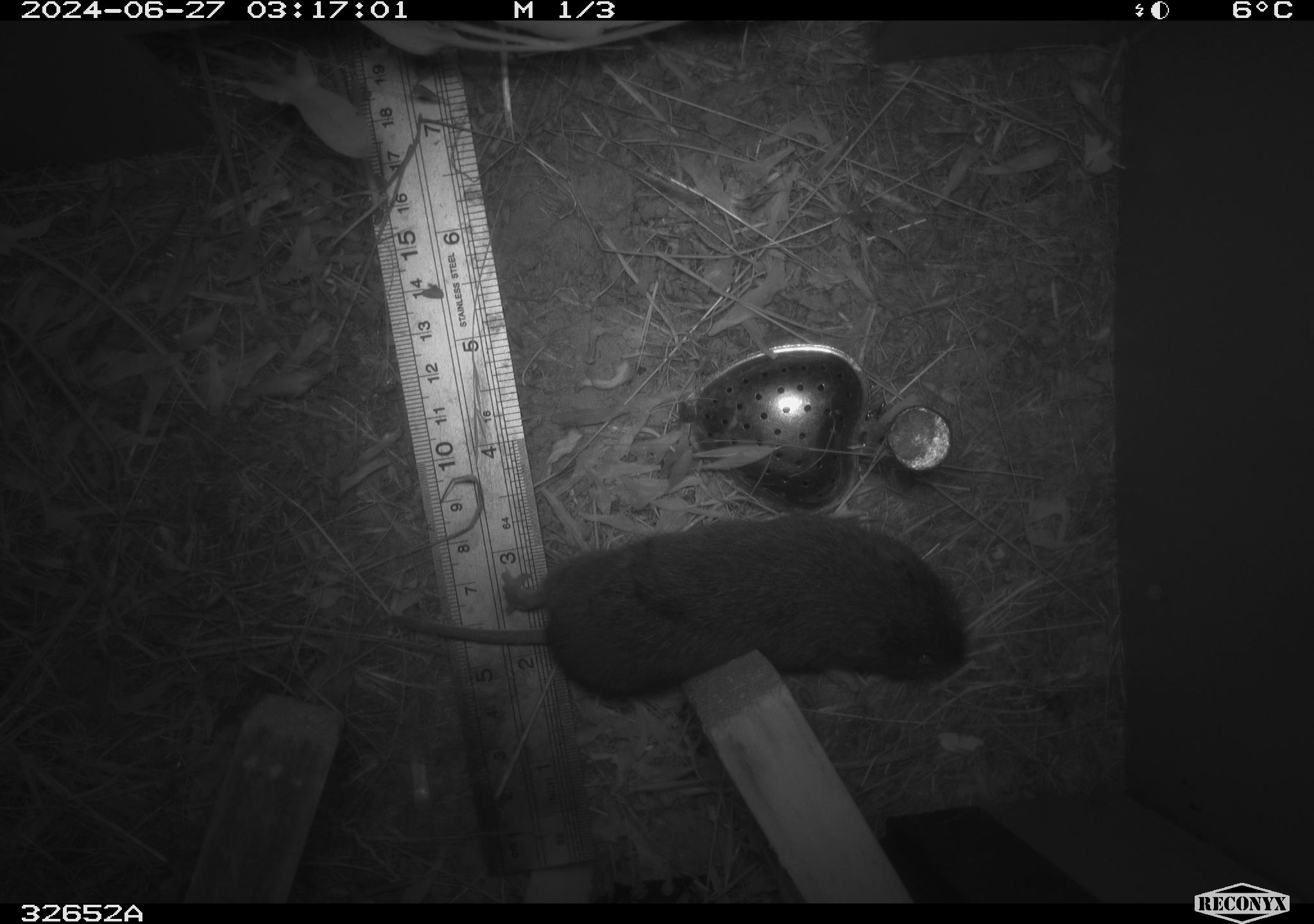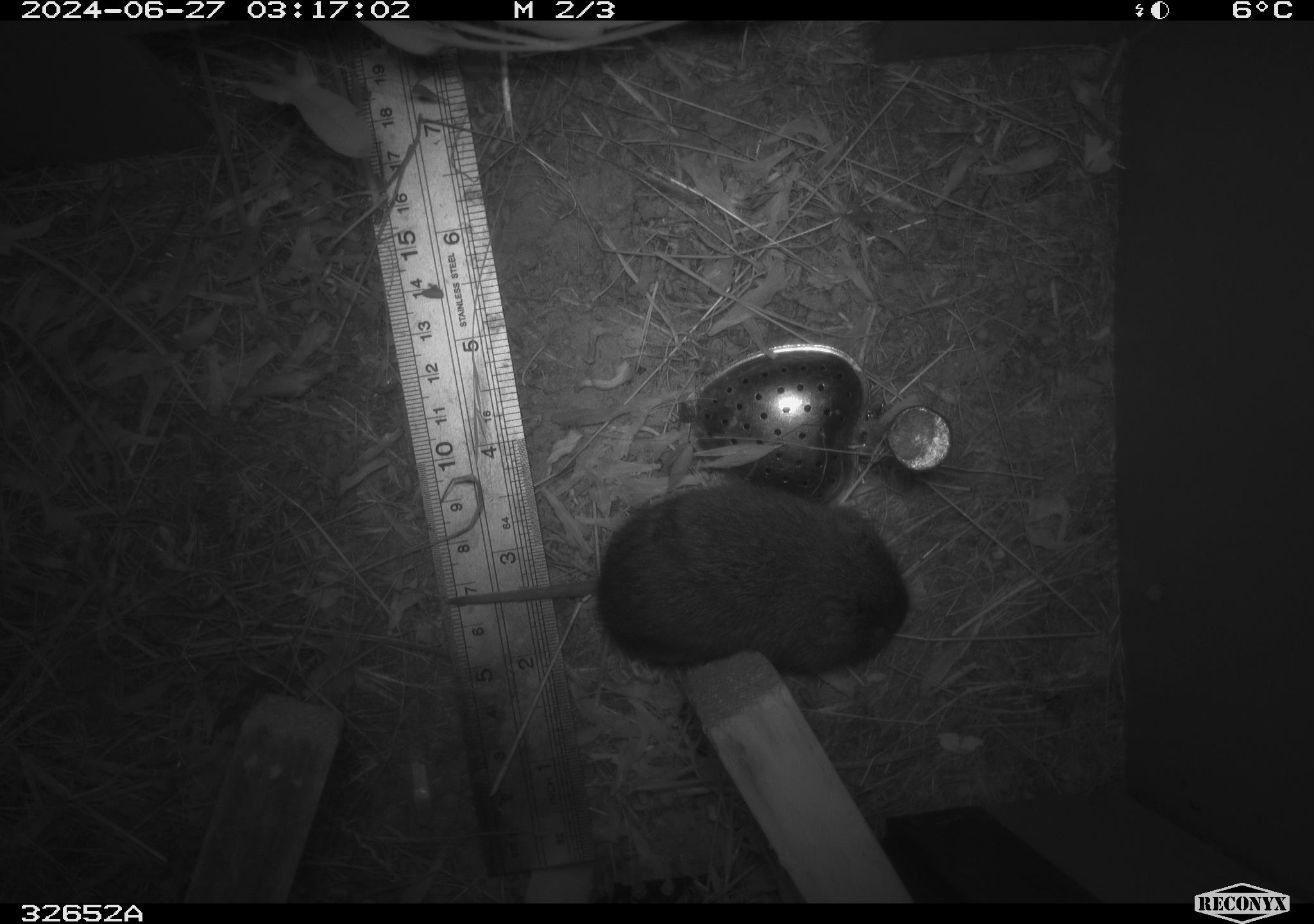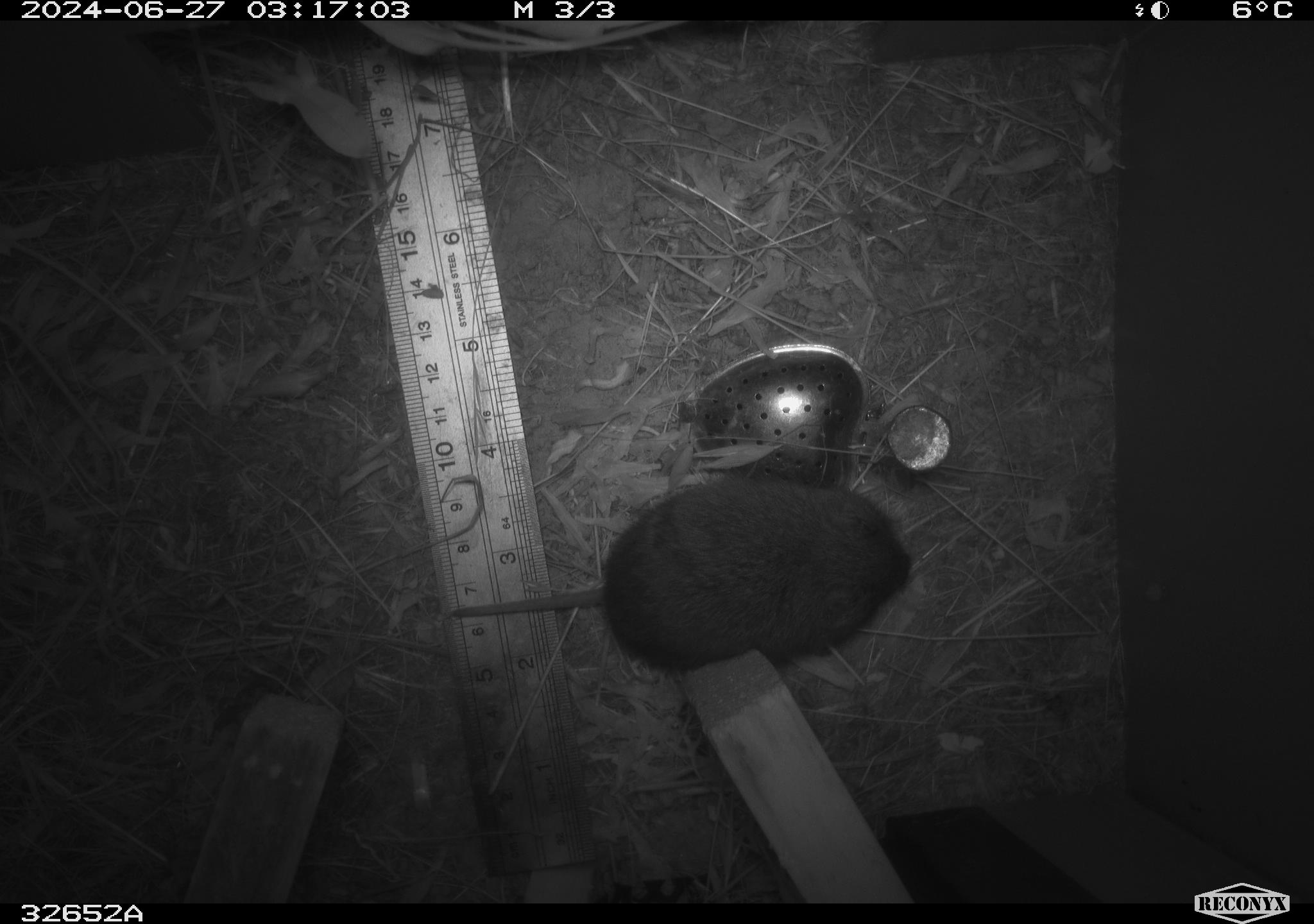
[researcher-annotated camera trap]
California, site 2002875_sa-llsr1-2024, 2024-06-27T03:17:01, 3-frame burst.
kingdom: Animalia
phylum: Chordata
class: Mammalia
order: Rodentia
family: Cricetidae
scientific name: Arvicolinae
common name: voles, lemmings, and muskrats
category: arvicolinae subfamily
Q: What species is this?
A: Arvicolinae subfamily (voles, lemmings, and muskrats) (Arvicolinae).